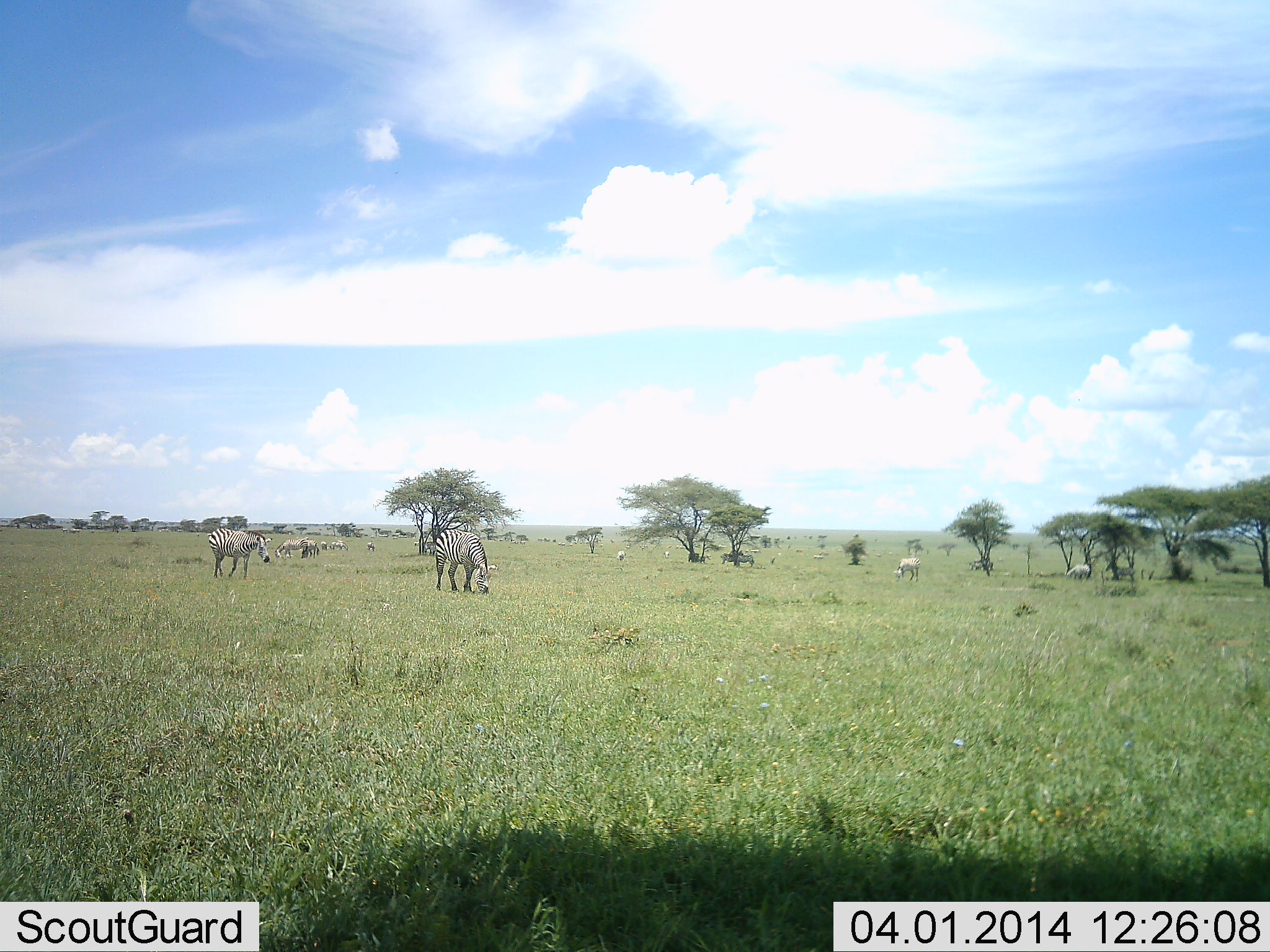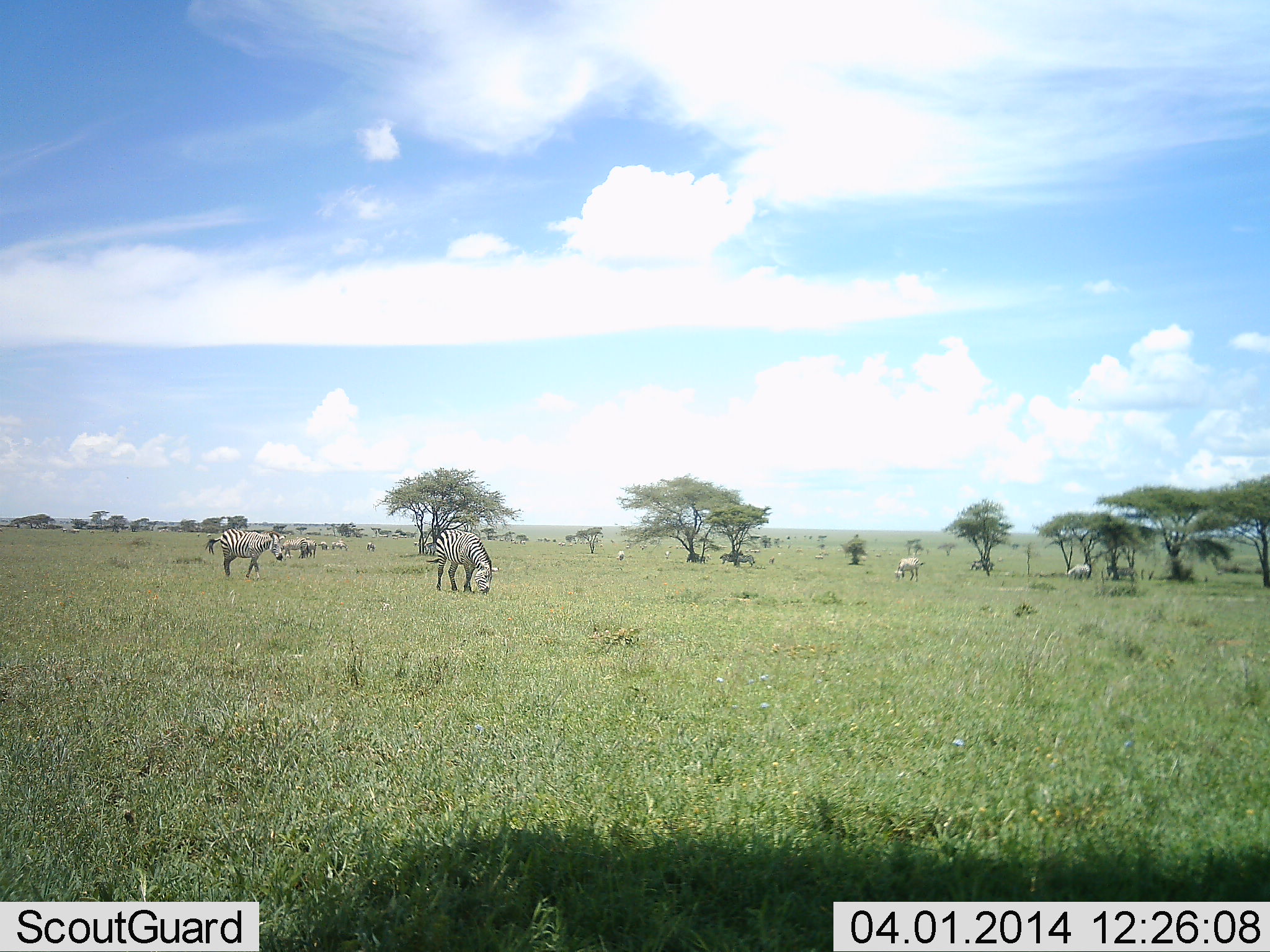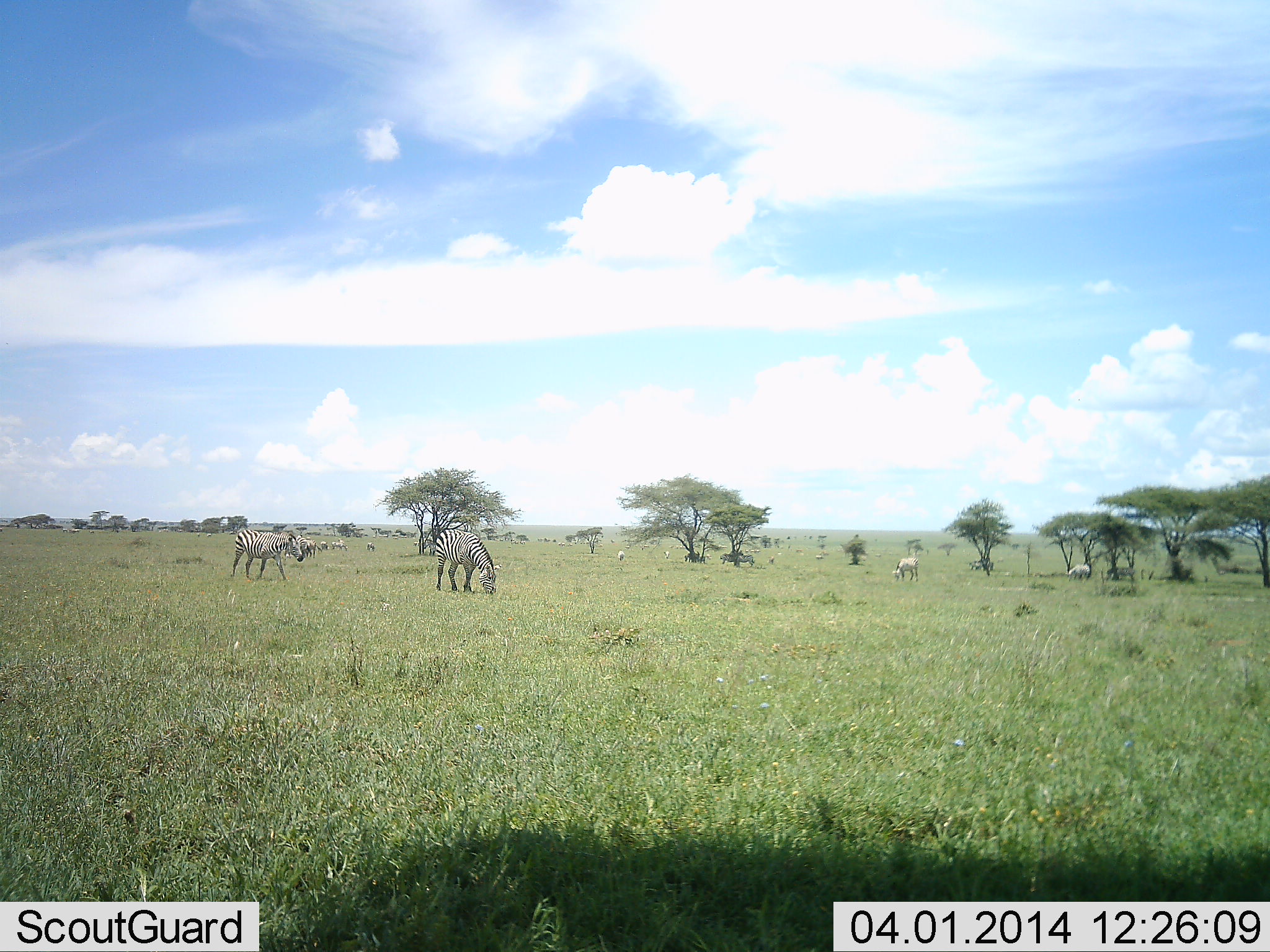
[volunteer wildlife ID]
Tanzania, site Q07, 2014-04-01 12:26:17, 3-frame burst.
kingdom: Animalia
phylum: Chordata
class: Mammalia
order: Perissodactyla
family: Equidae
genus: Equus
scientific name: Equus quagga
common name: plains zebra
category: zebra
Zebra (plains zebra) (Equus quagga), count 11-50. Behavior (volunteer vote fractions): standing 50%, resting 0%, moving 60%, interacting 0%. Young present (vote fraction): 0%. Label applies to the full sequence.